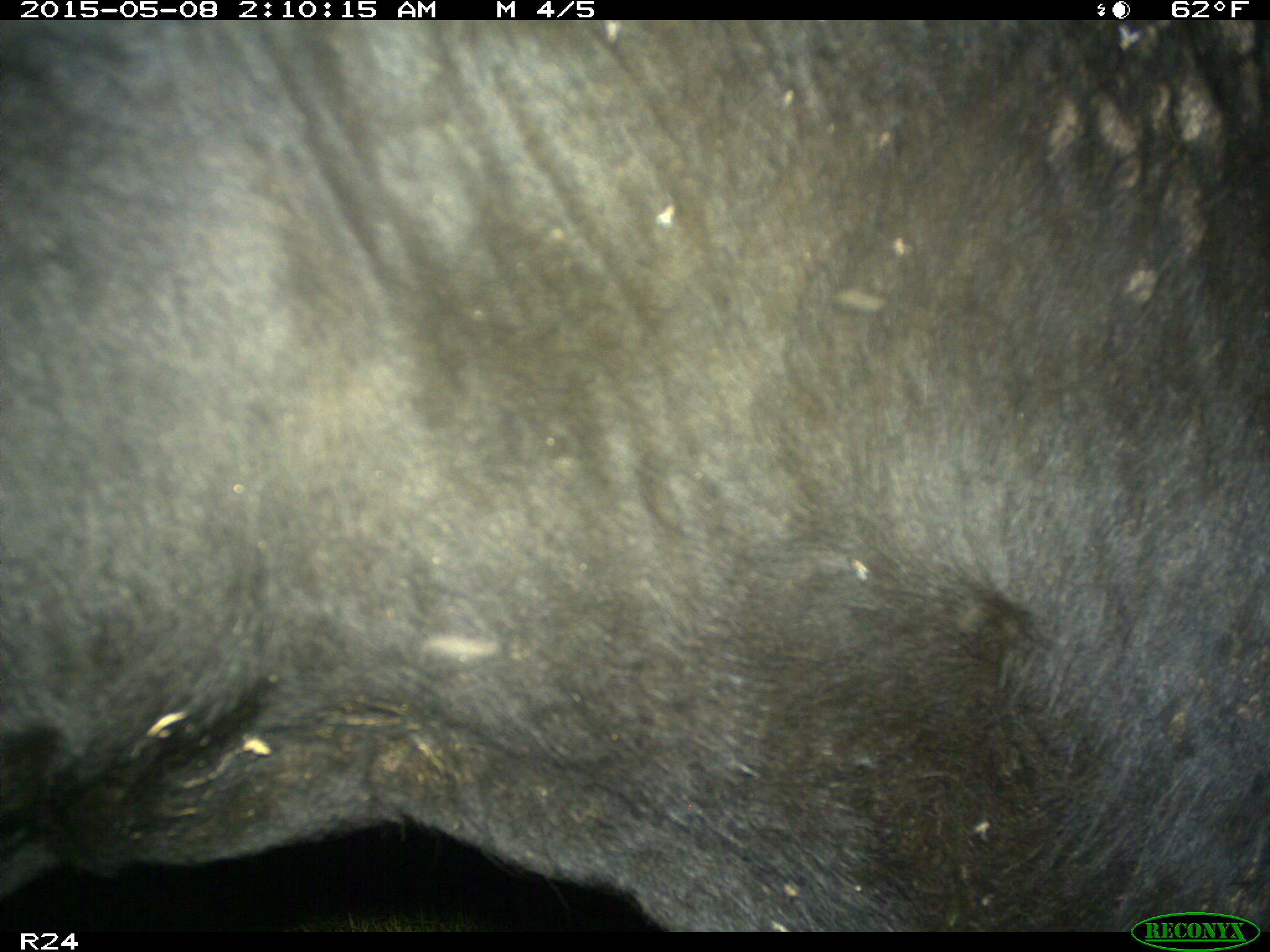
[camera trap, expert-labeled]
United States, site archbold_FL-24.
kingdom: Animalia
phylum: Chordata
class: Mammalia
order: Artiodactyla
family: Bovidae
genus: Bos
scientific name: Bos taurus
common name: domestic cow